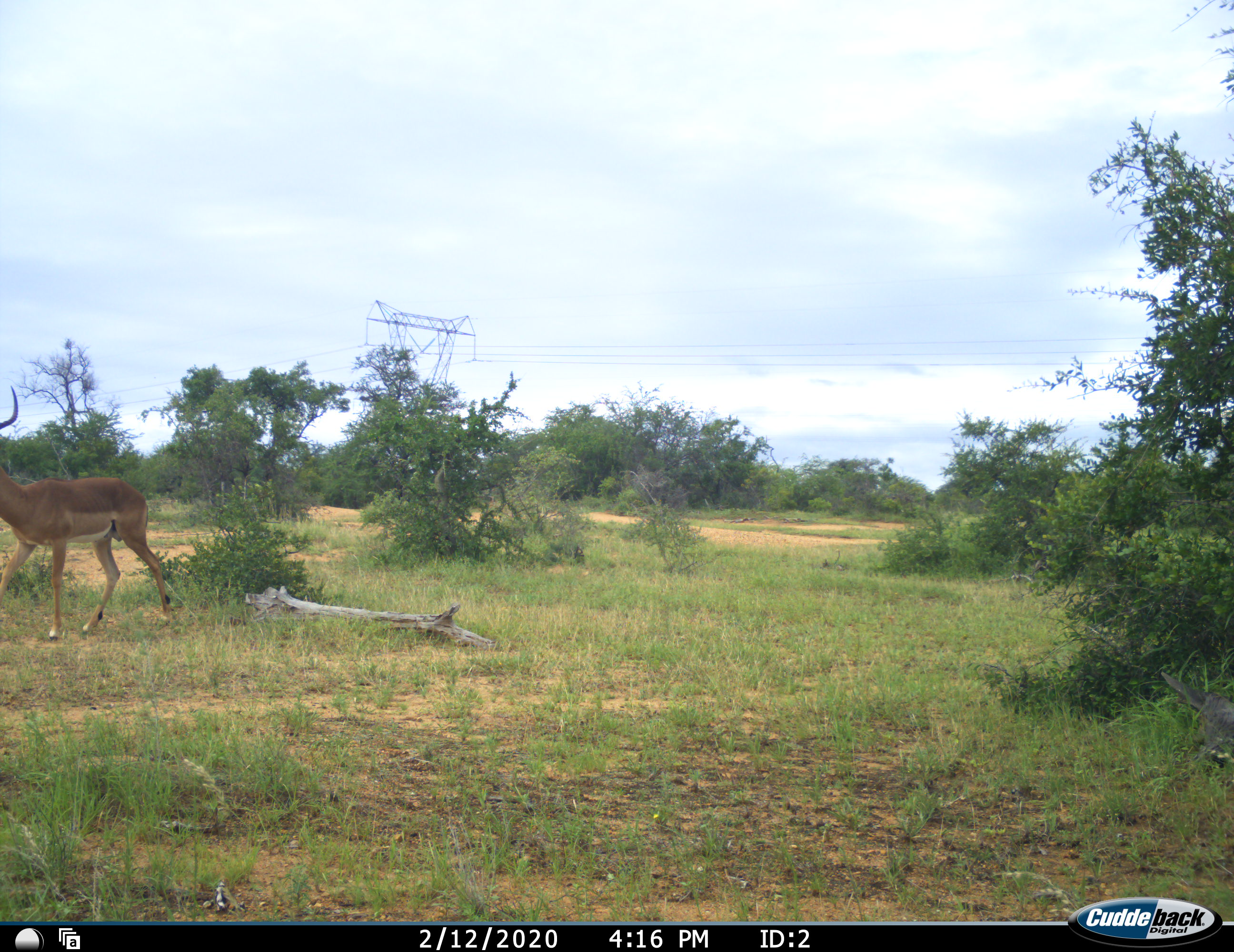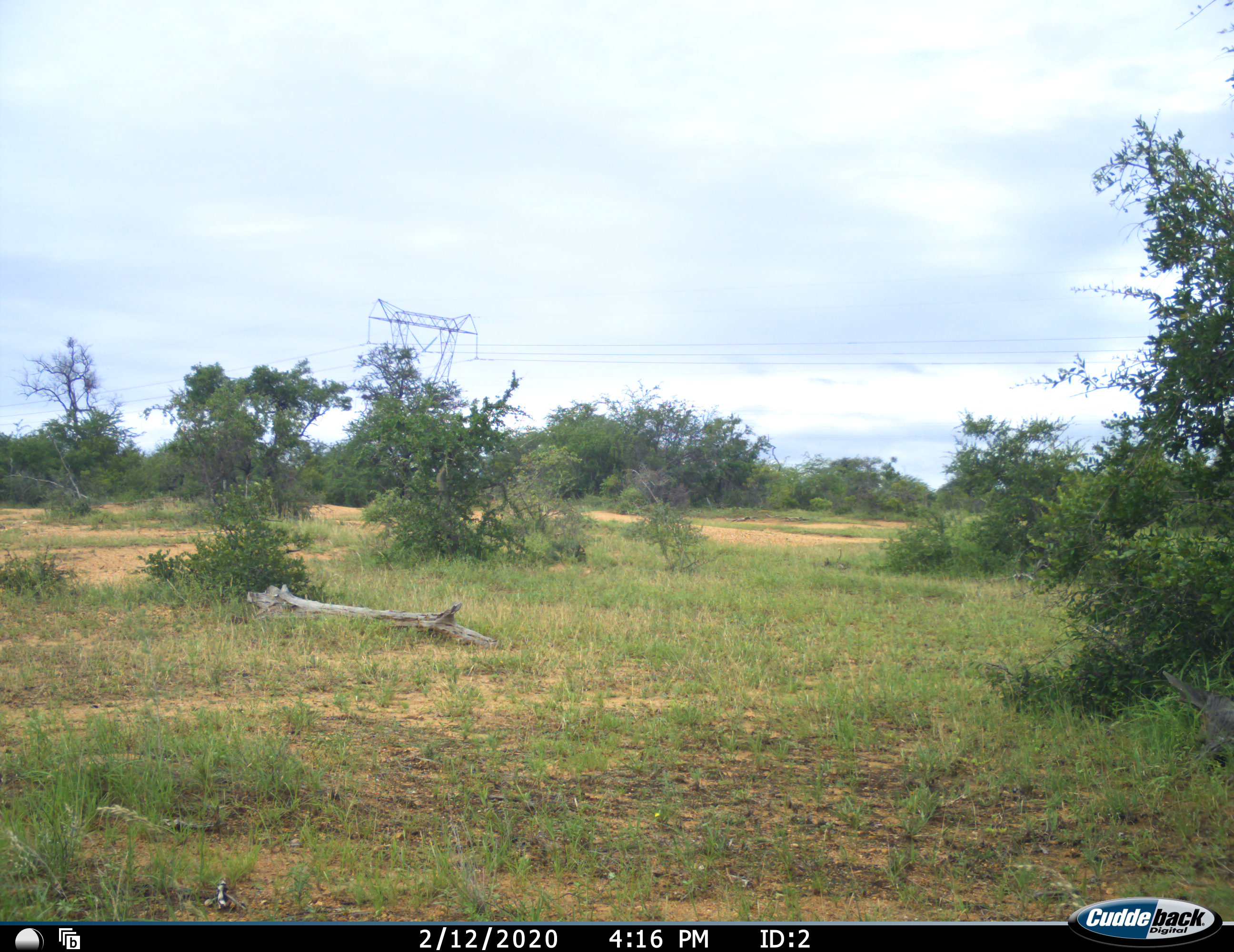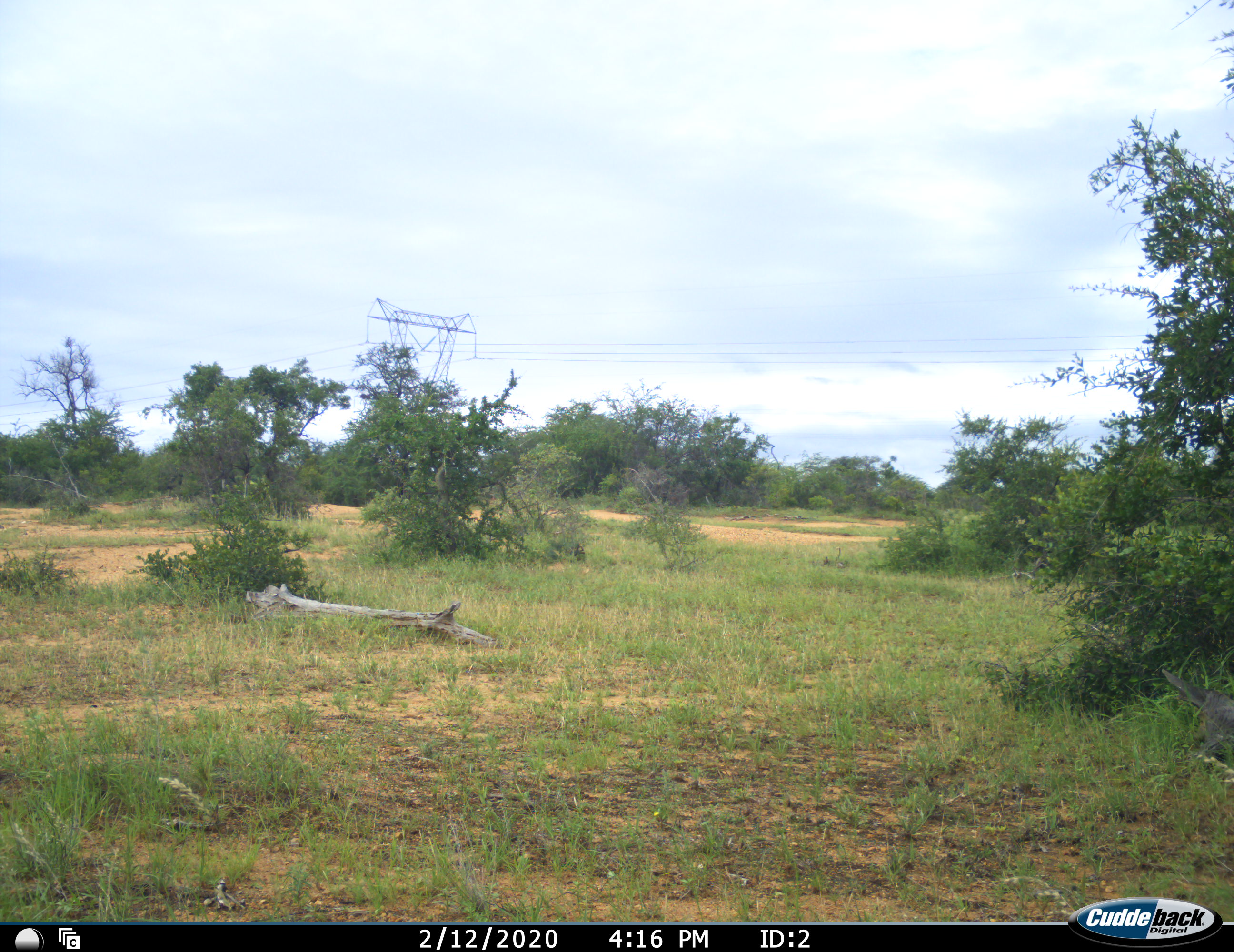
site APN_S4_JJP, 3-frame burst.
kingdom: Animalia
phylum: Chordata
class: Mammalia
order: Artiodactyla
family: Bovidae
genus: Aepyceros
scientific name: Aepyceros melampus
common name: impala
Impala (Aepyceros melampus), count 1. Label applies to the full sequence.